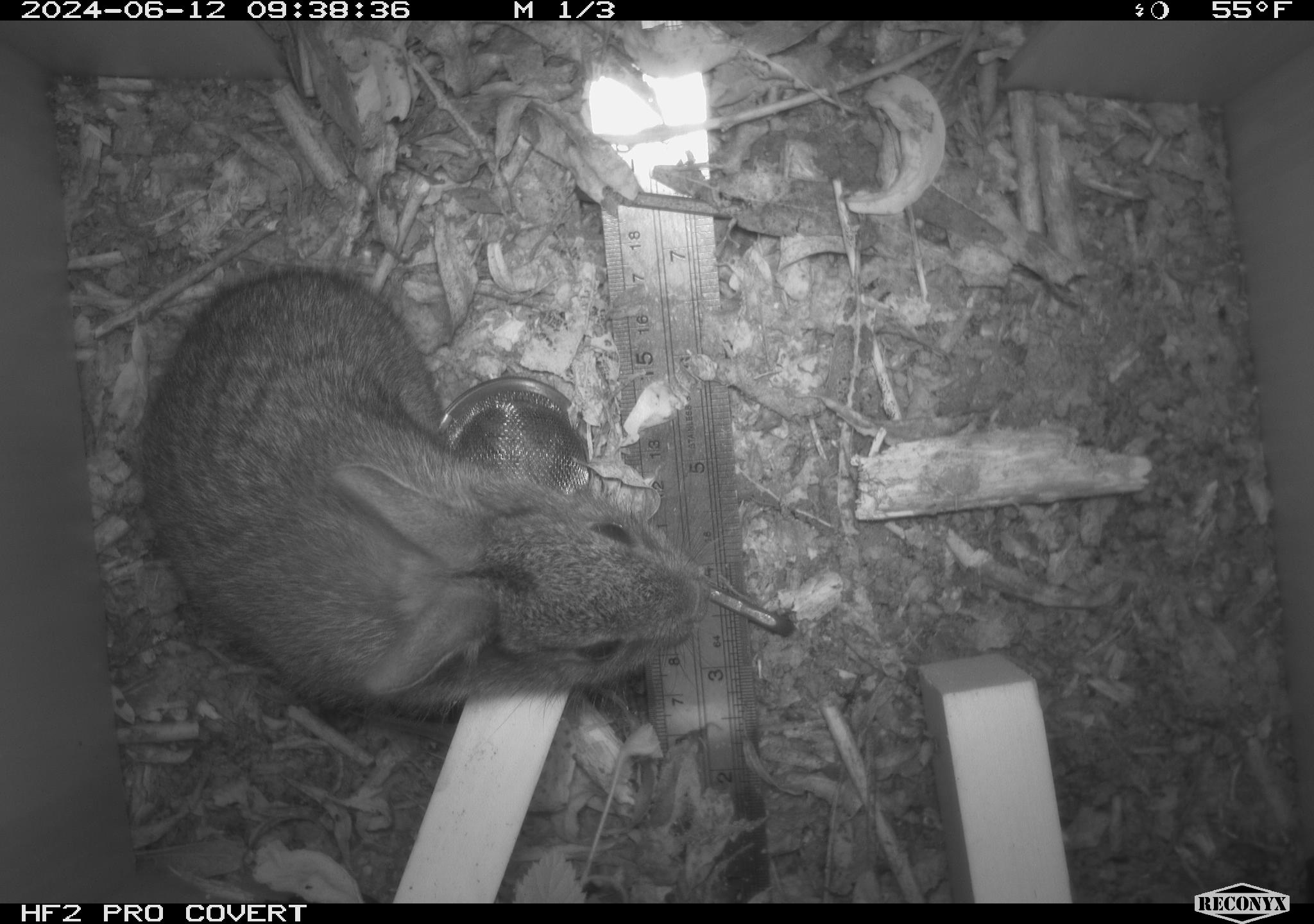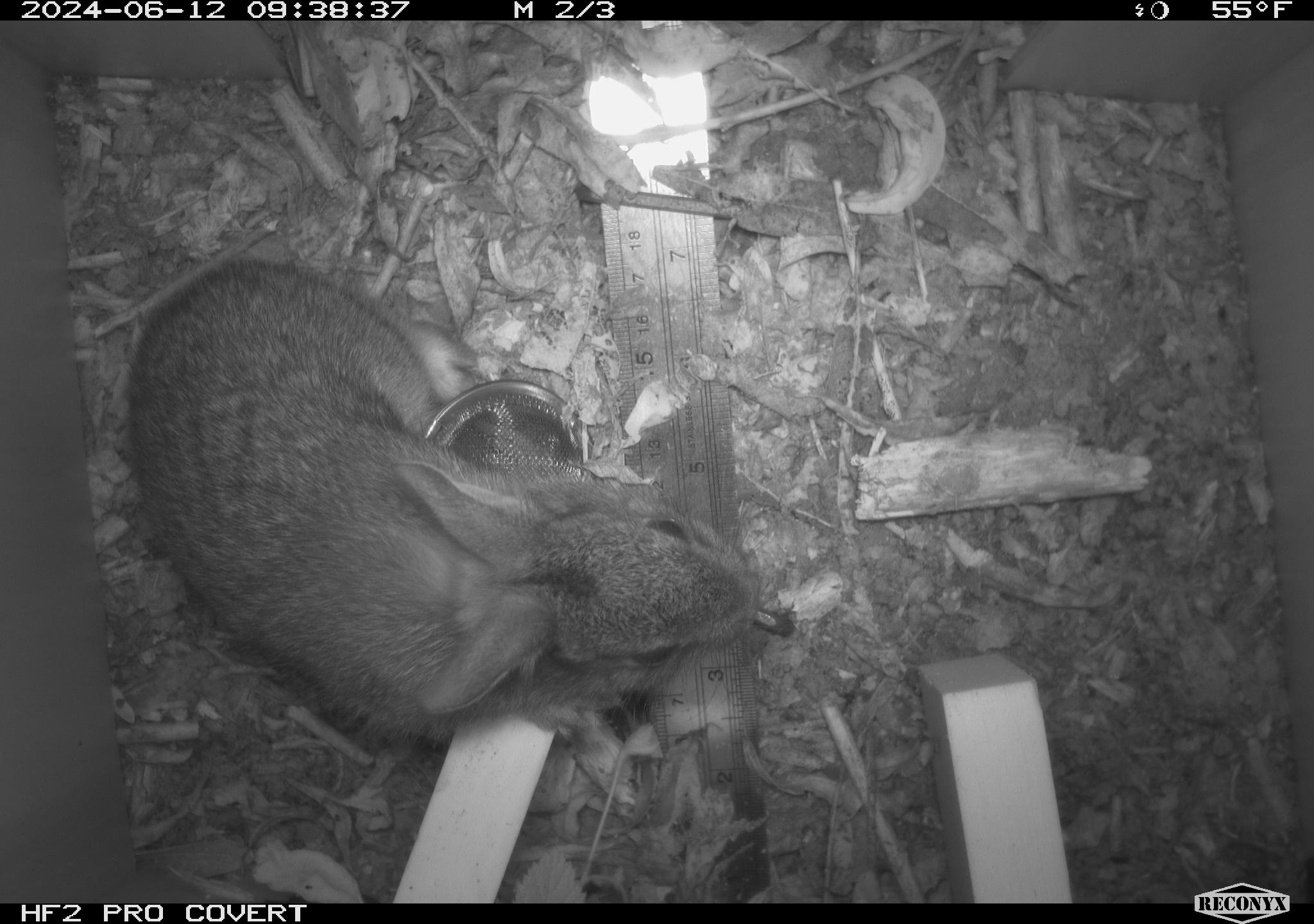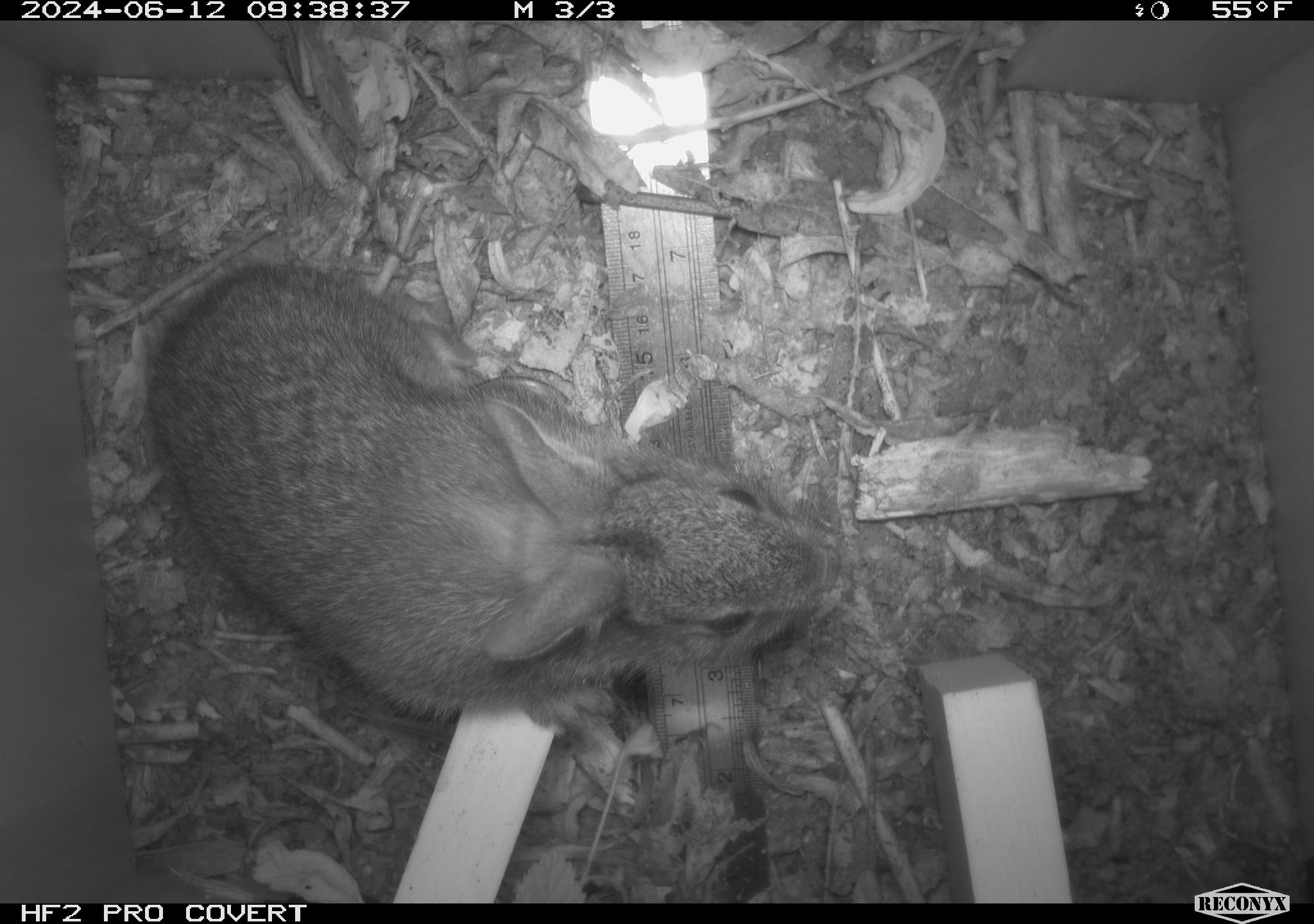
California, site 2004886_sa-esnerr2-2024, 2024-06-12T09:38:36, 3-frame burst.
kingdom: Animalia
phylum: Chordata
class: Mammalia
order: Lagomorpha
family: Leporidae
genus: Sylvilagus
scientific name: Sylvilagus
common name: cottontail rabbits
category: sylvilagus species